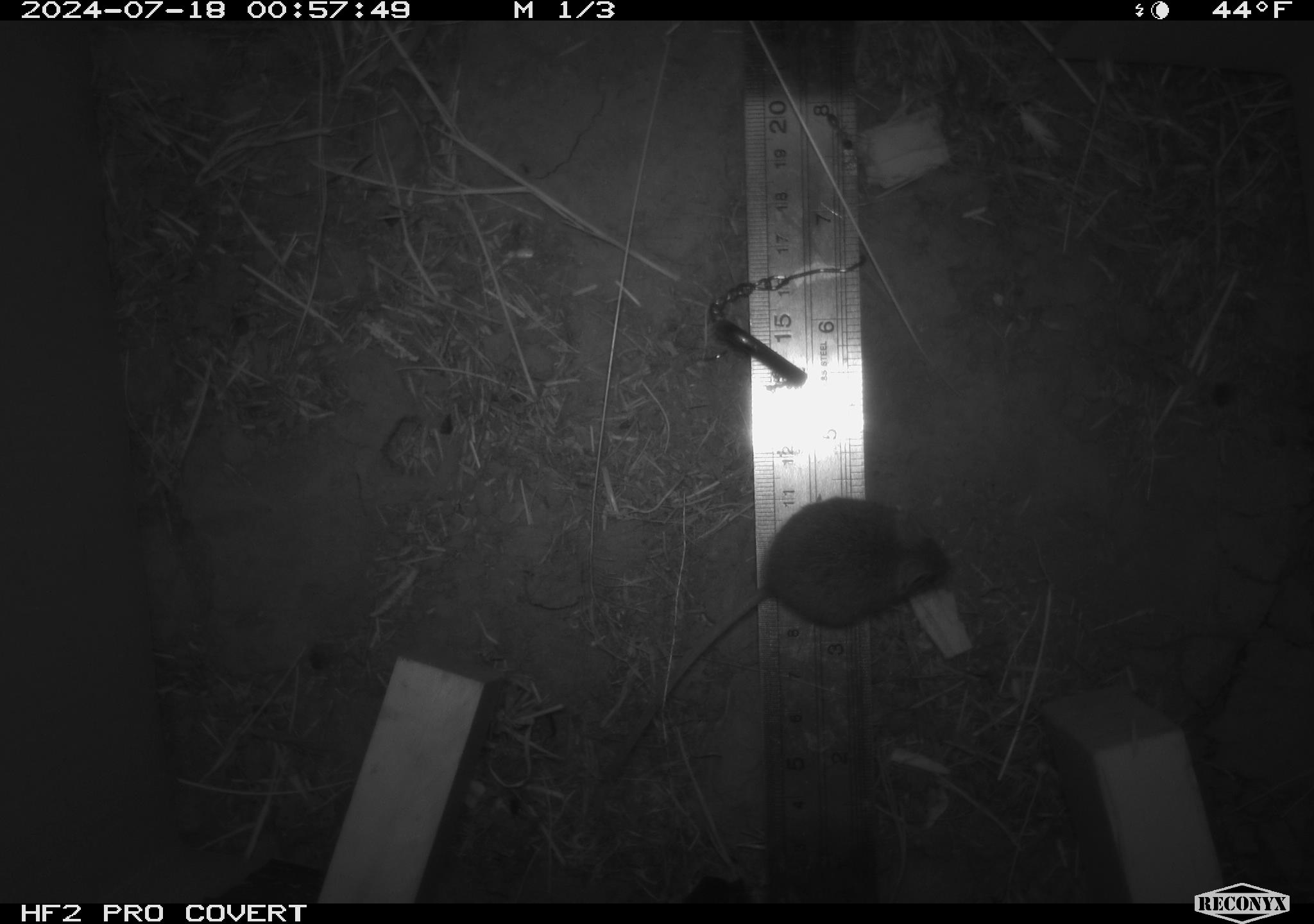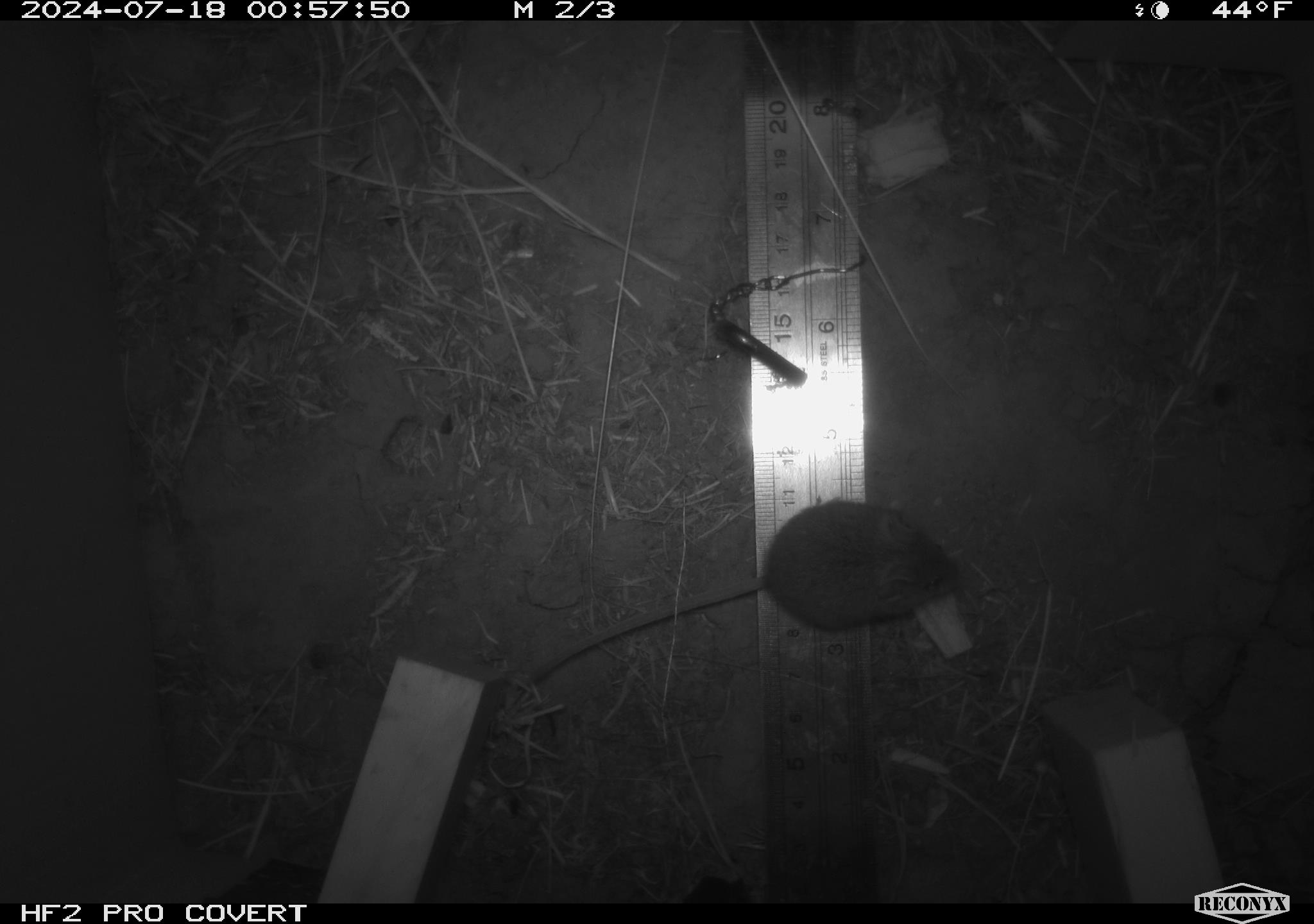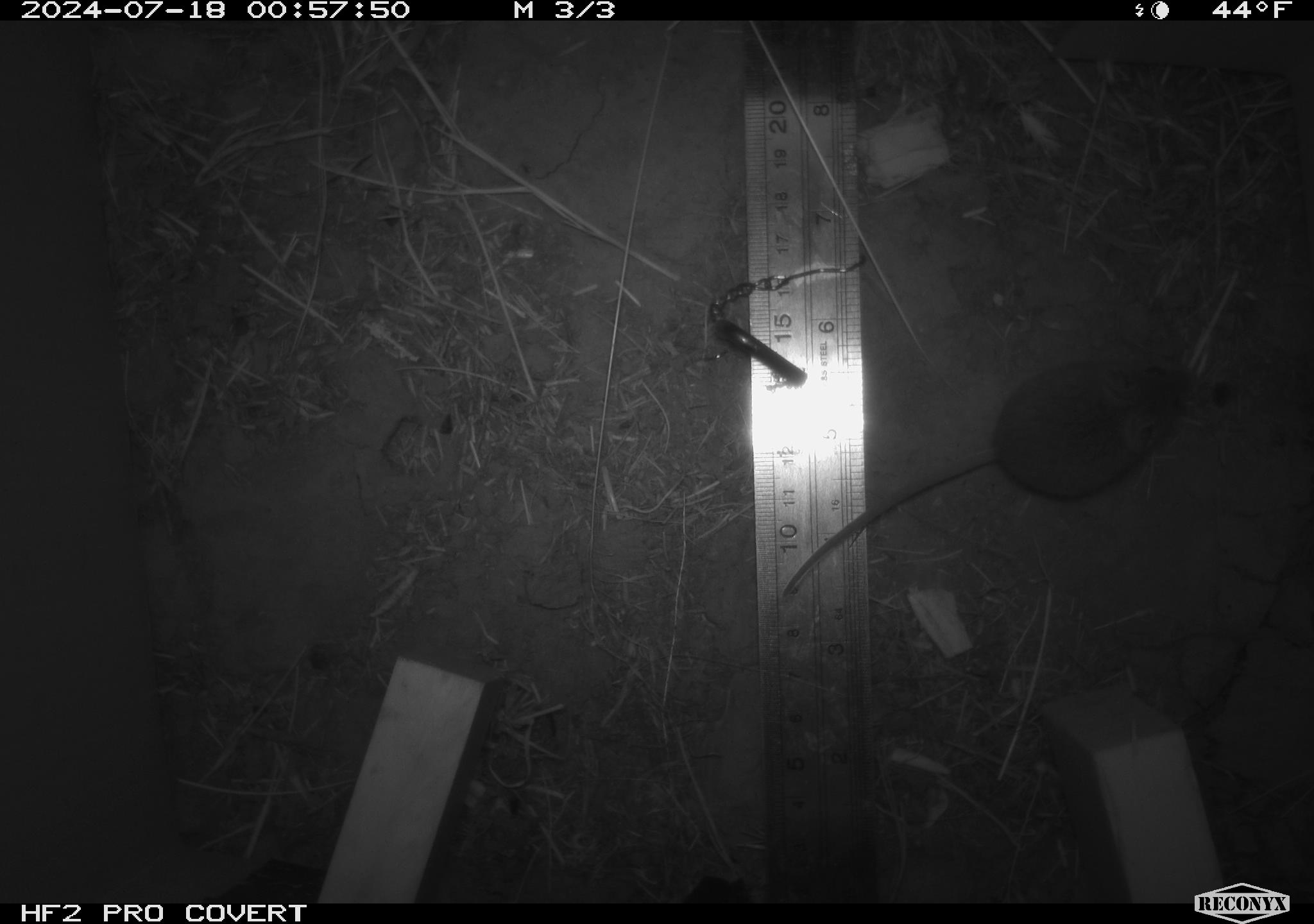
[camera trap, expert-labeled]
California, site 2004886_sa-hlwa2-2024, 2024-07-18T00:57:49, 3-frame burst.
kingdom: Animalia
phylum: Chordata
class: Mammalia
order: Rodentia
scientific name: Rodentia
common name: mouse species